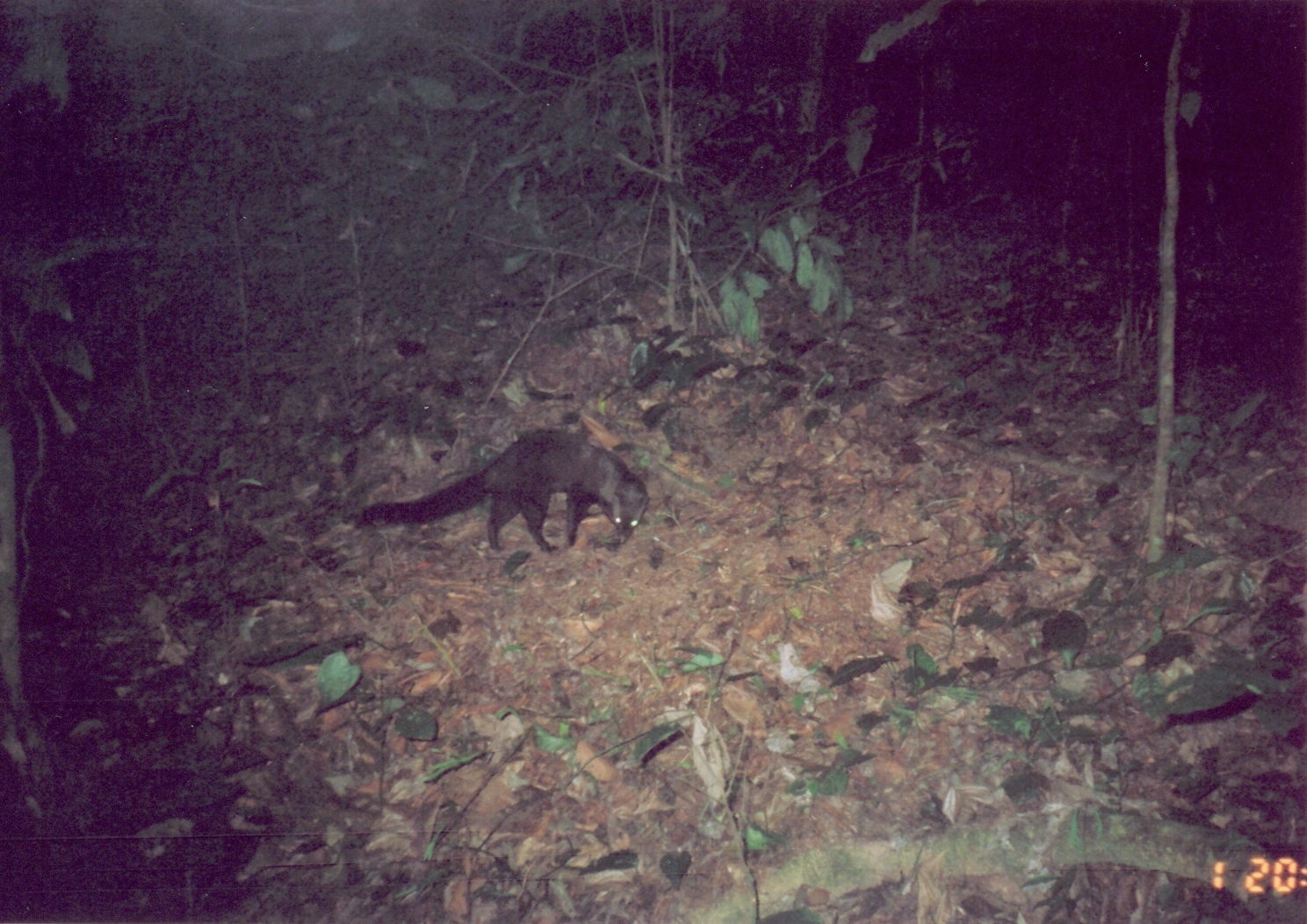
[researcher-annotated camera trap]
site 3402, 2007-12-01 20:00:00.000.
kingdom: Animalia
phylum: Chordata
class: Mammalia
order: Carnivora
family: Herpestidae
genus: Bdeogale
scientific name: Bdeogale crassicauda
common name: bushy-tailed mongoose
Bdeogale crassicauda (bushy-tailed mongoose), count 1.